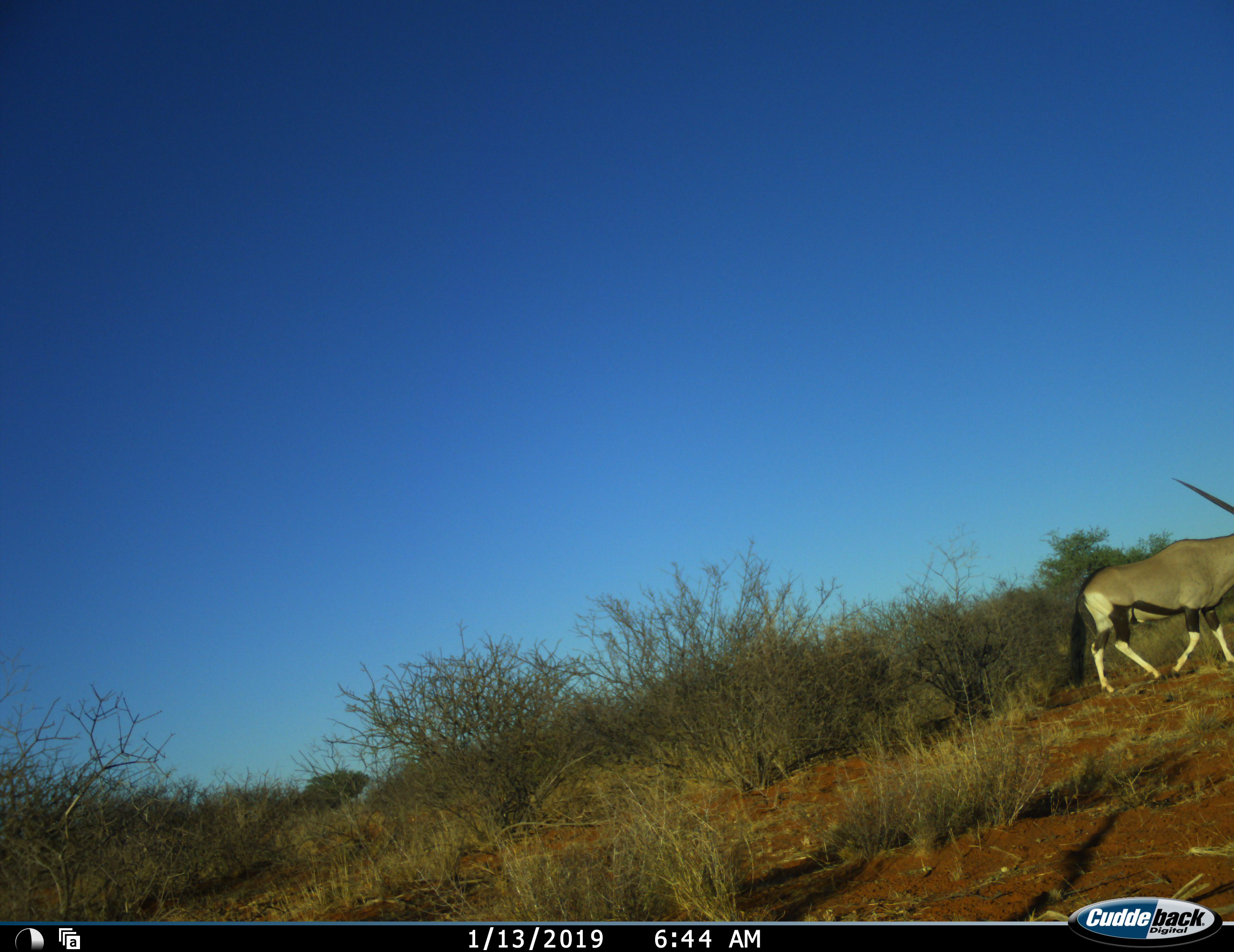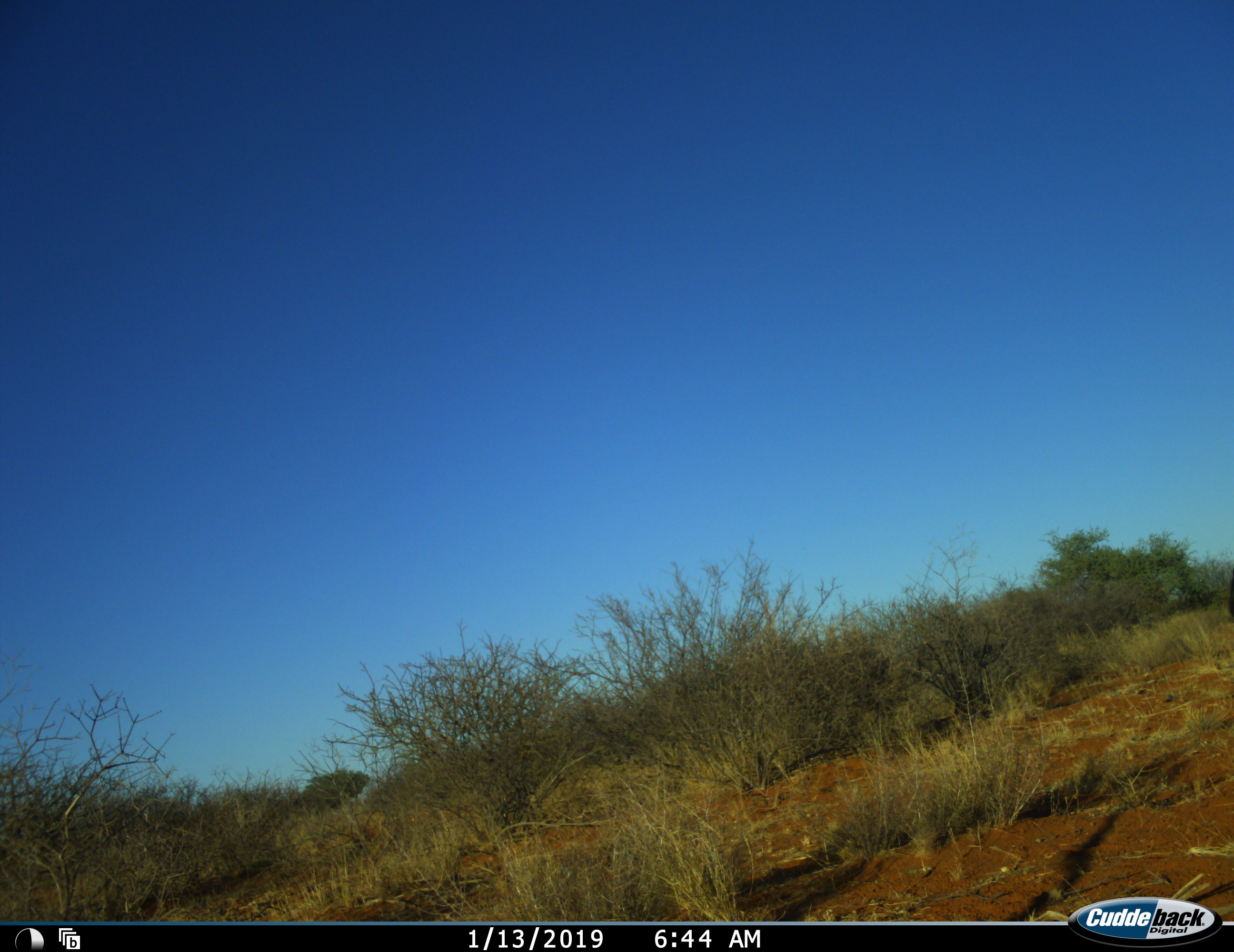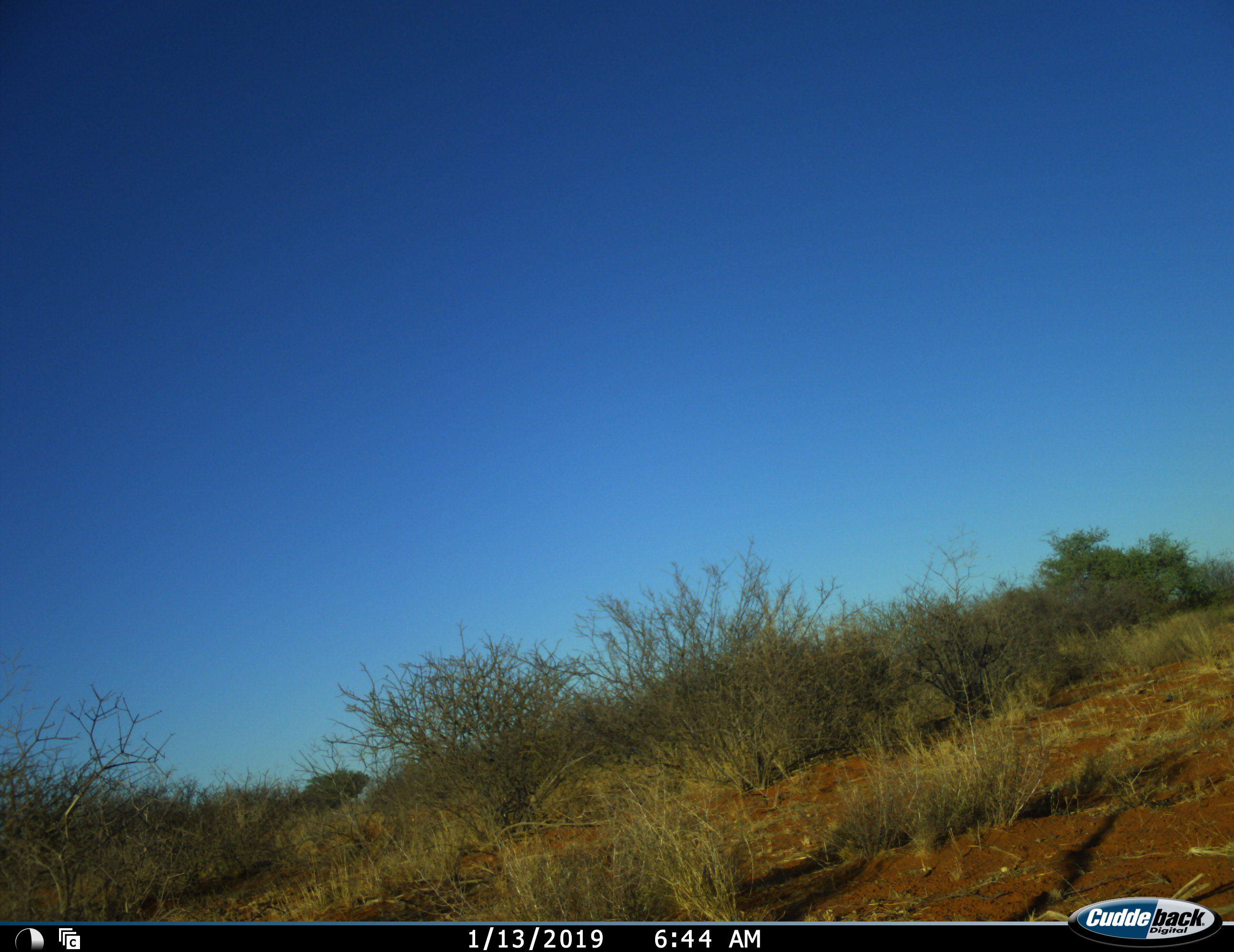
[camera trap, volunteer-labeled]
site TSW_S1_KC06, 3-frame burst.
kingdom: Animalia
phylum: Chordata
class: Mammalia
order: Artiodactyla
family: Bovidae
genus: Oryx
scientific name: Oryx gazella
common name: gemsbok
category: oryx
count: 1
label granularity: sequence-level